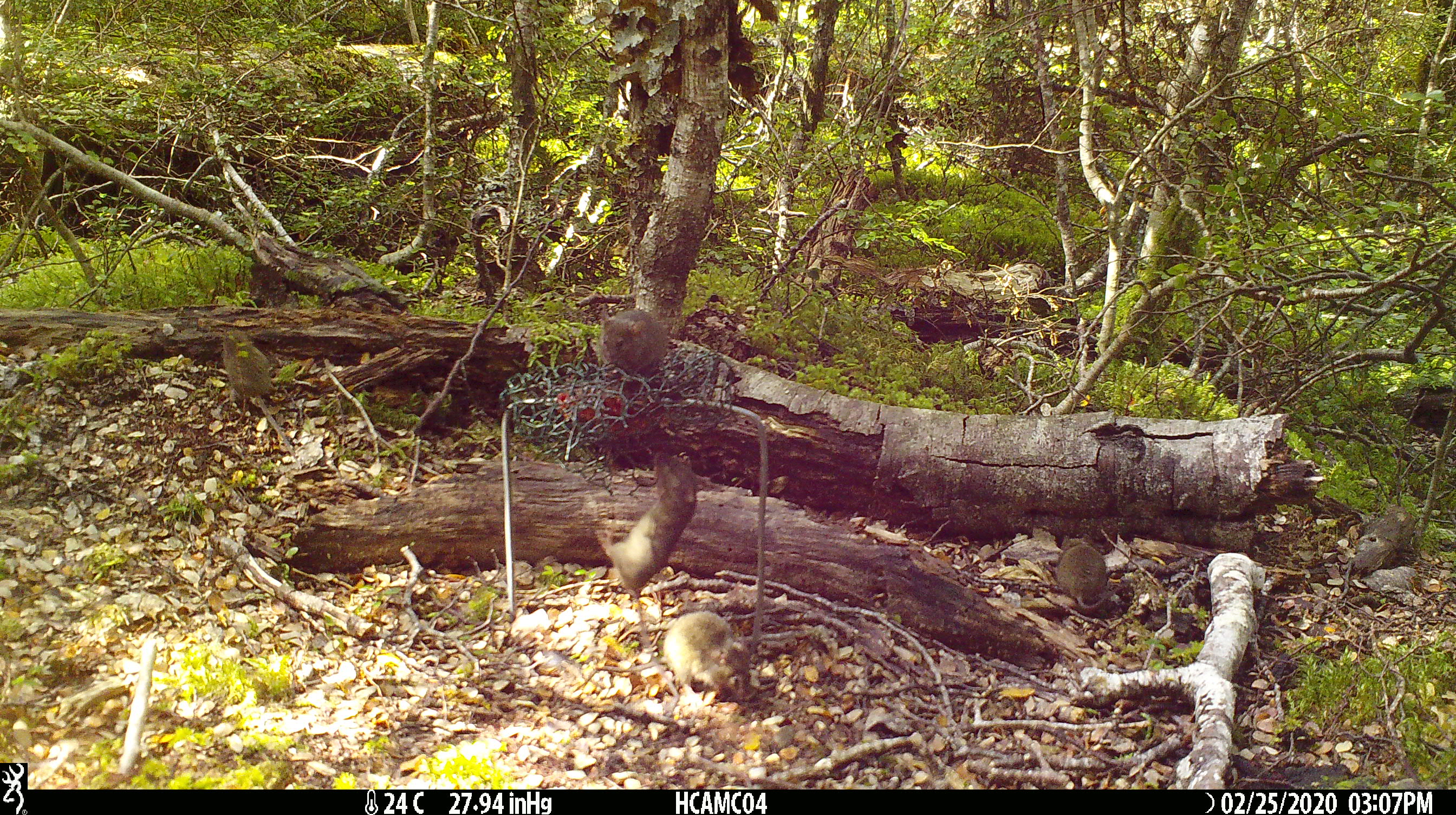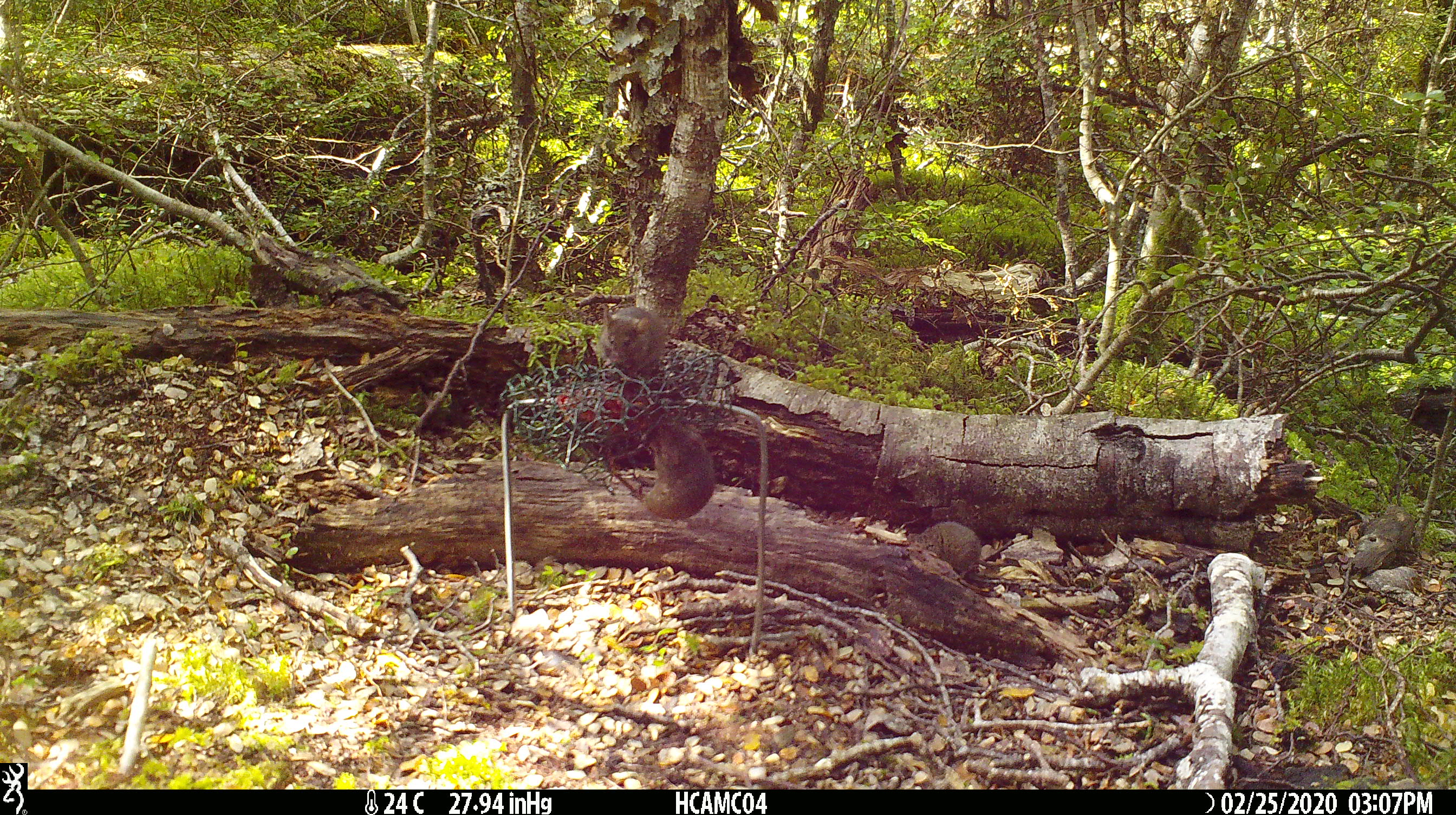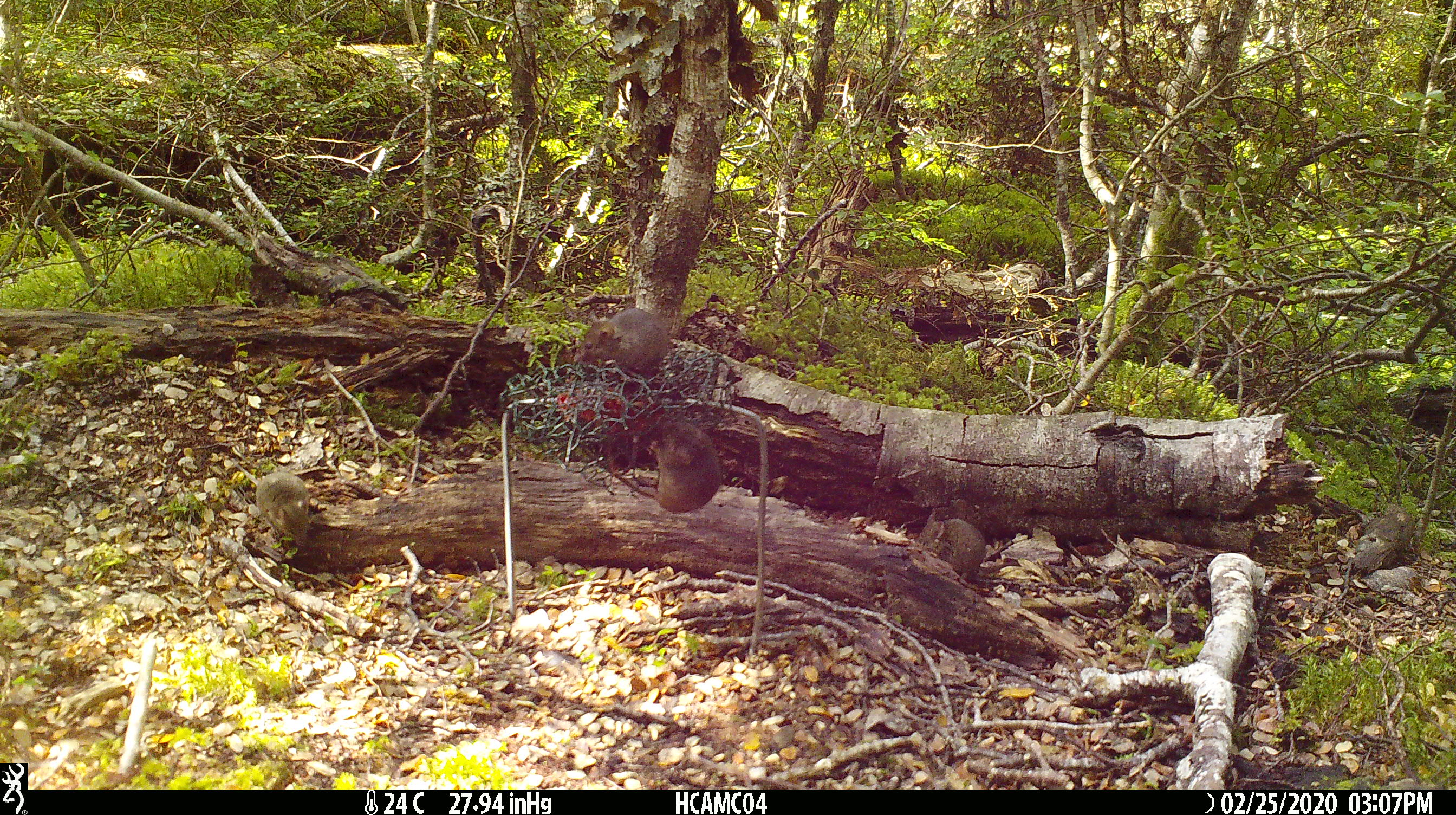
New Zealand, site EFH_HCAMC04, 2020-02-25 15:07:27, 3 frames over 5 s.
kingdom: Animalia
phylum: Chordata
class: Mammalia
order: Rodentia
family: Muridae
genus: Mus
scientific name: Mus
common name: mouse